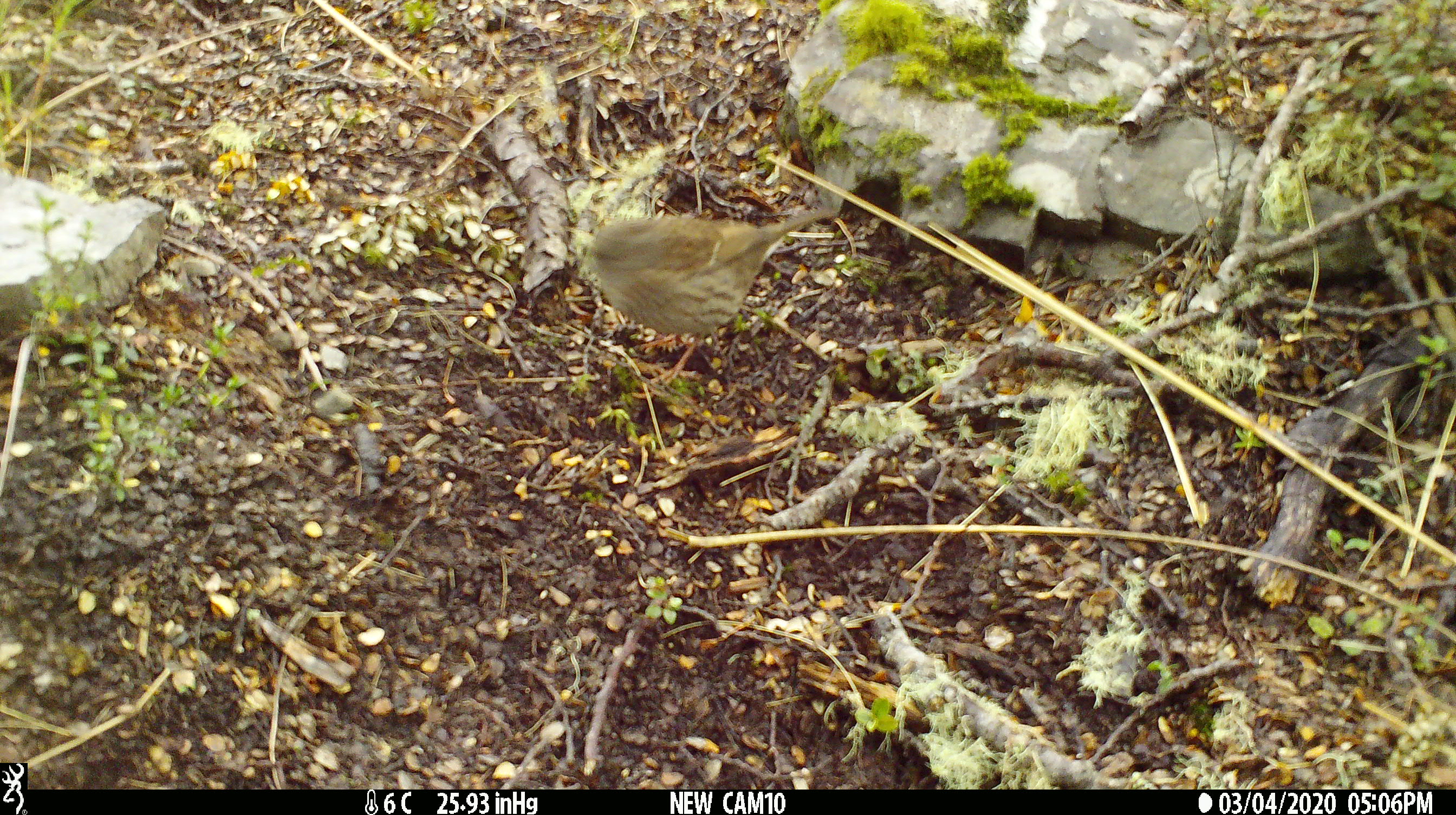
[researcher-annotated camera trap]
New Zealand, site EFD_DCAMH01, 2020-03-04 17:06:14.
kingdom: Animalia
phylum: Chordata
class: Aves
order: Passeriformes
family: Prunellidae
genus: Prunella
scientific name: Prunella modularis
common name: dunnock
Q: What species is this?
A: Dunnock (Prunella modularis).